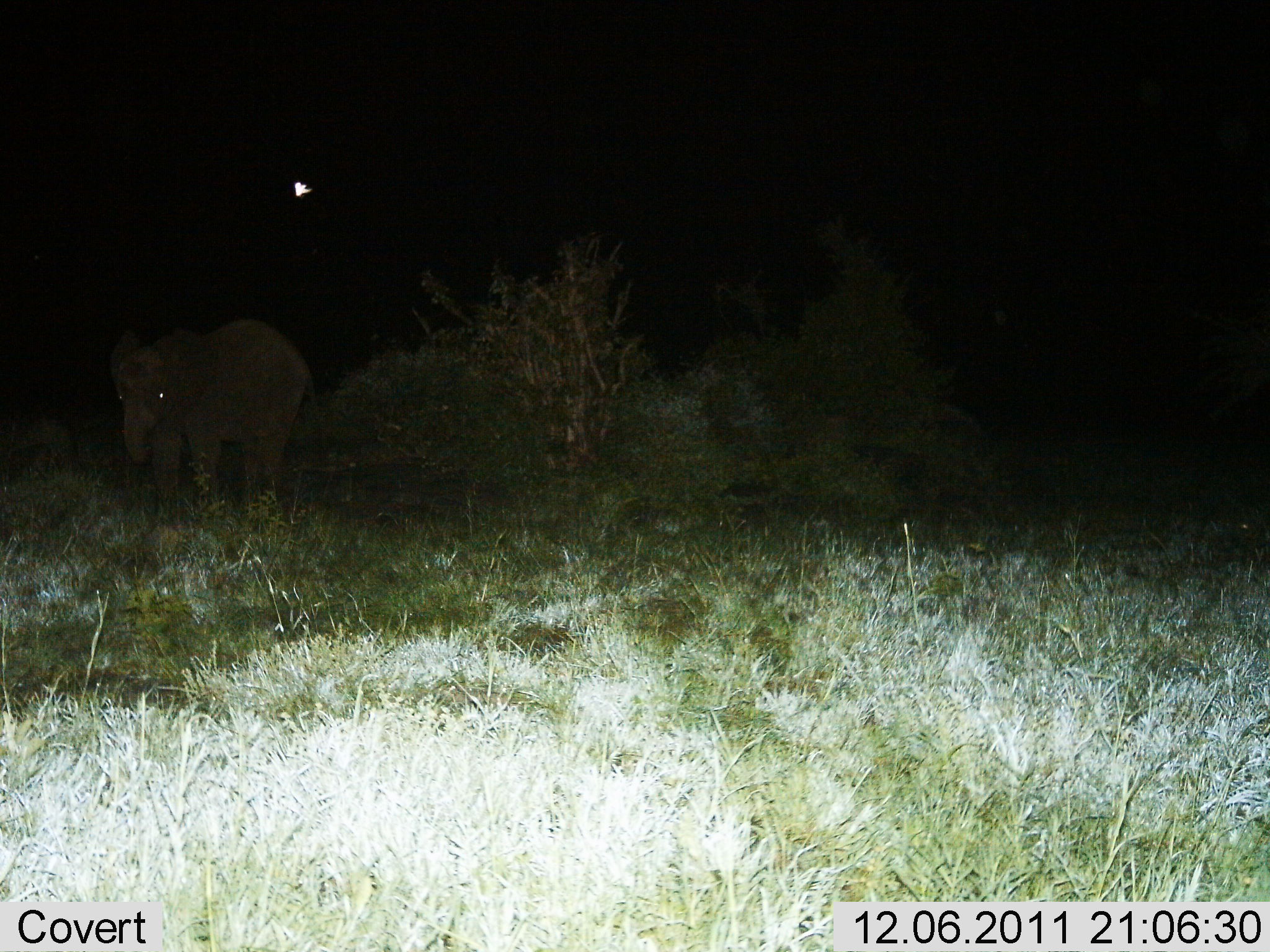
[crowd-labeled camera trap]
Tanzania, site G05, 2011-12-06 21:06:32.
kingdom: Animalia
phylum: Chordata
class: Mammalia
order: Proboscidea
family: Elephantidae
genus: Loxodonta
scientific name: Loxodonta africana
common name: african bush elephant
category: elephant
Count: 1.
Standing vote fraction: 88%.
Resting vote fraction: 0%.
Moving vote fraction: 12%.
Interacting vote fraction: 0%.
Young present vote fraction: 38%.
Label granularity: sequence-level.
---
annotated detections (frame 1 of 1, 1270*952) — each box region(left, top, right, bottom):
animal: region(107, 313, 320, 519)